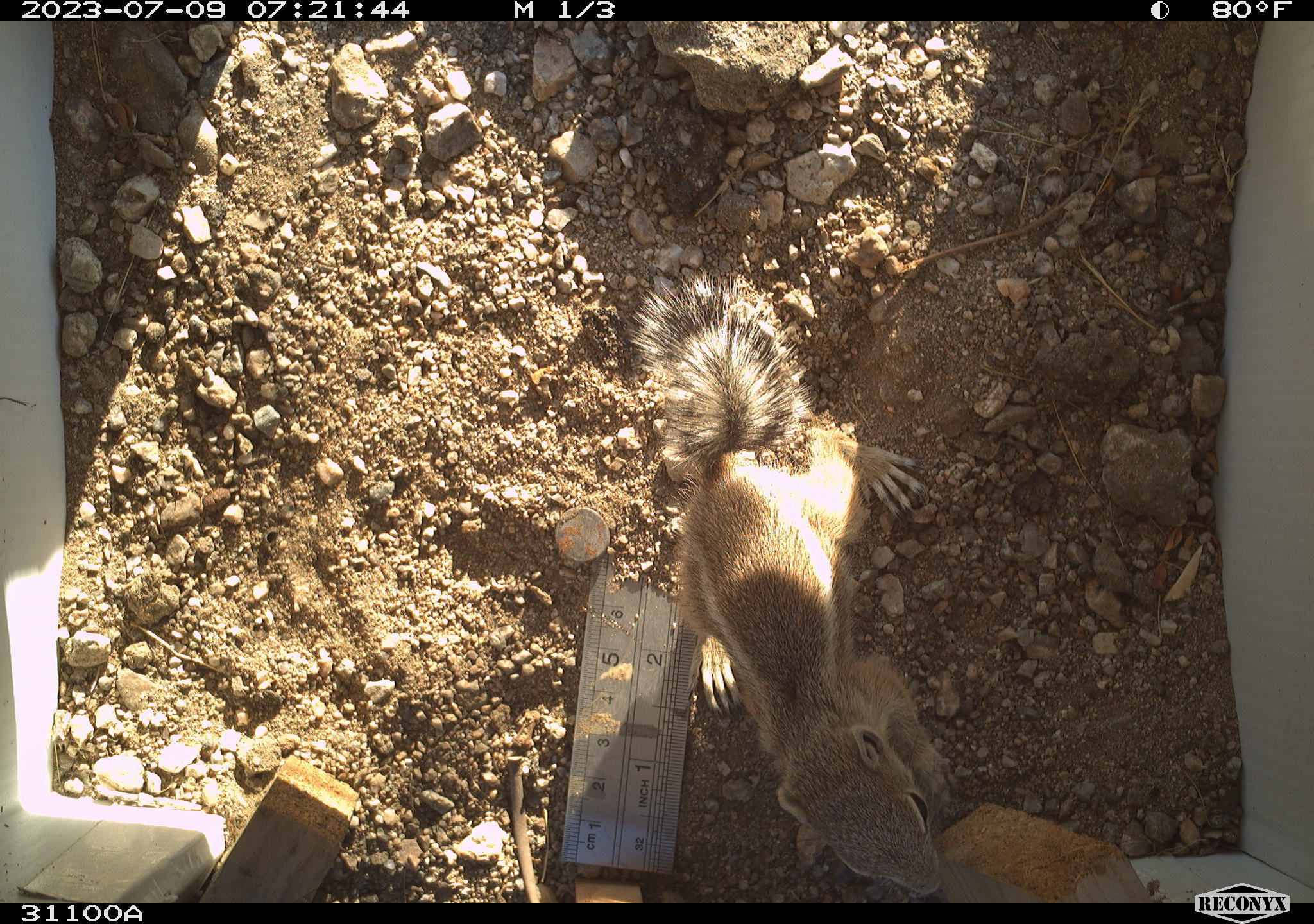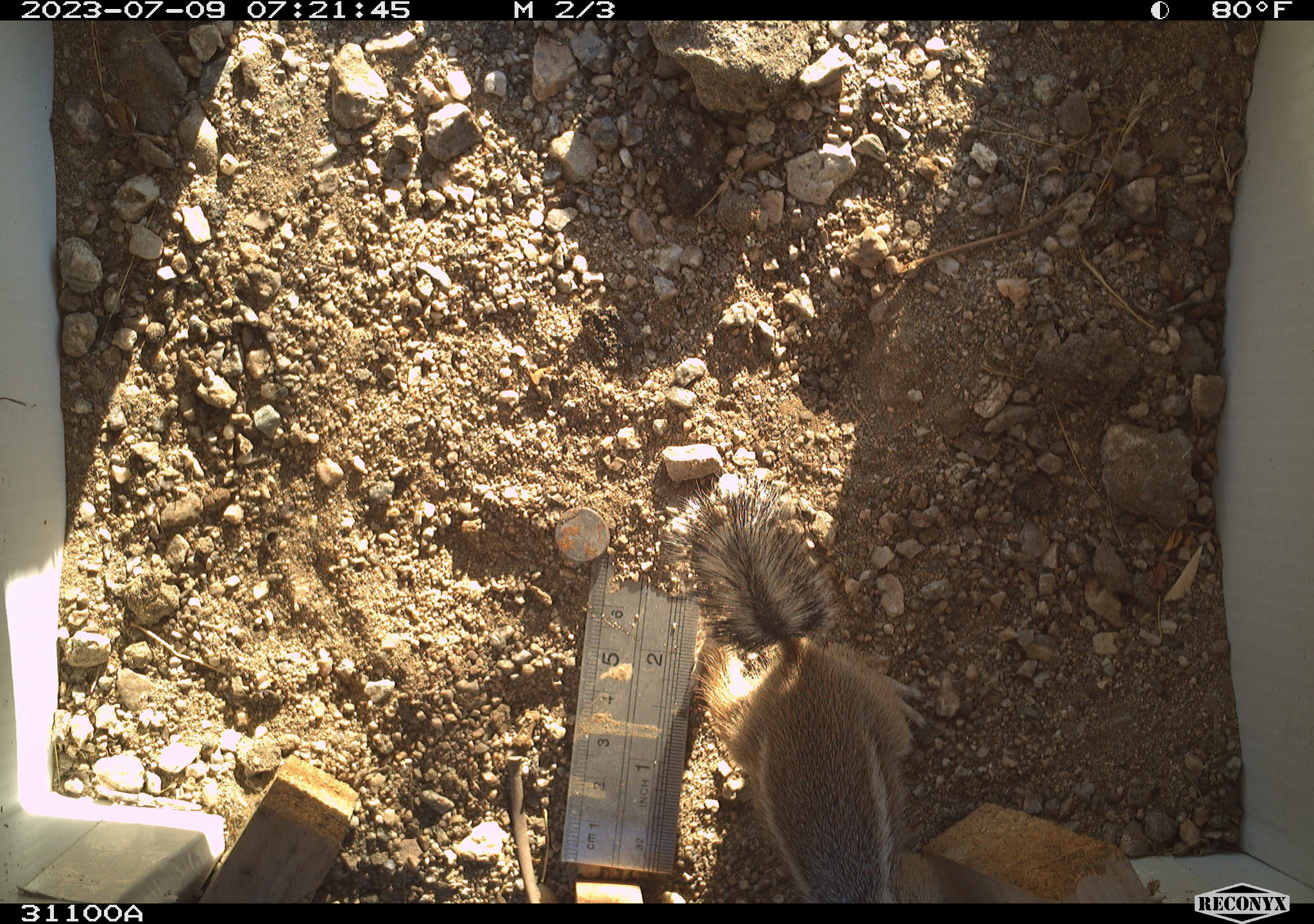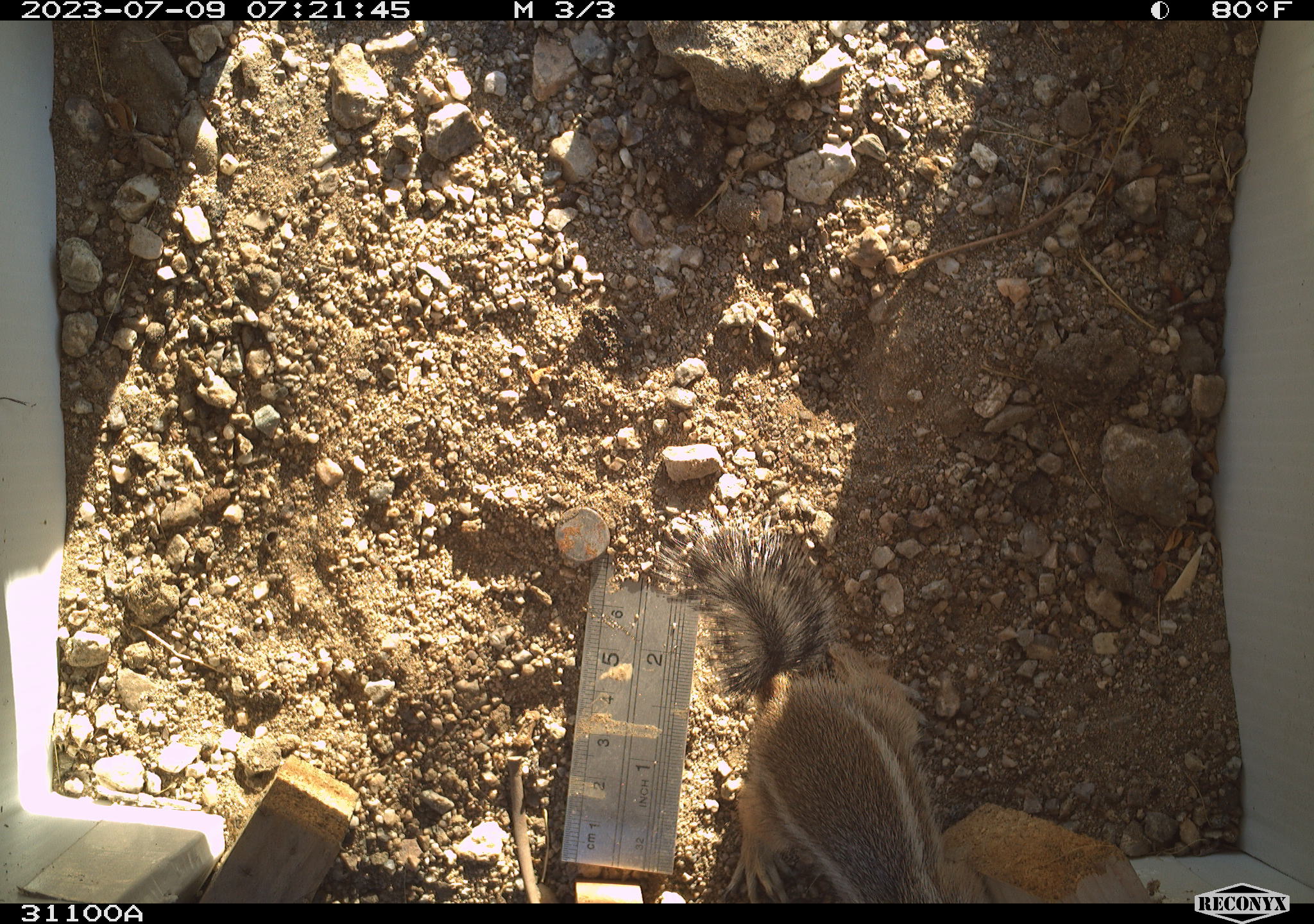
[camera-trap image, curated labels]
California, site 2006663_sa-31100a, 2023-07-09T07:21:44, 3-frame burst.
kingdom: Animalia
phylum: Chordata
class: Mammalia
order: Rodentia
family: Sciuridae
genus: Ammospermophilus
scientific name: Ammospermophilus leucurus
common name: white-tailed antelope squirrel